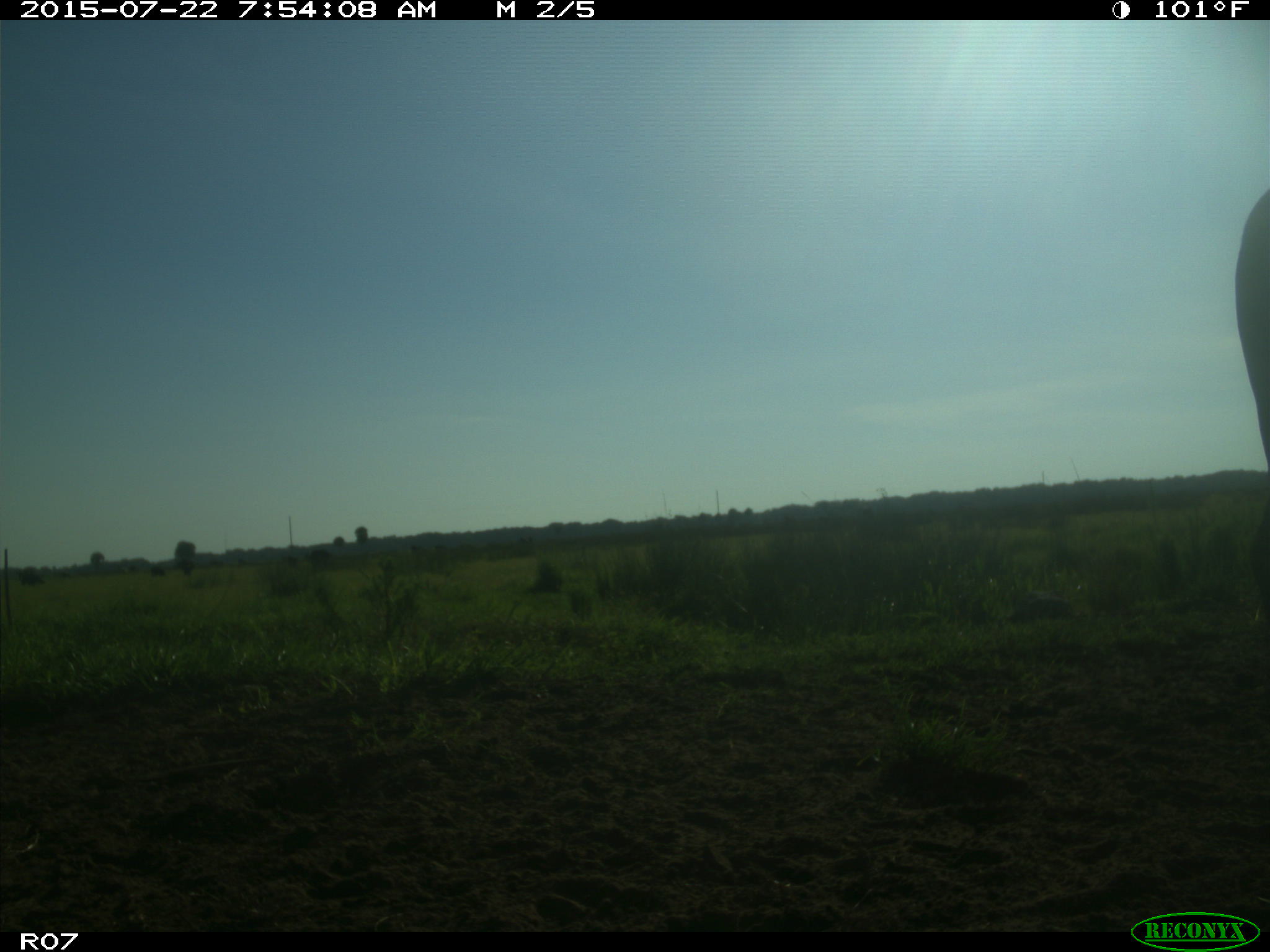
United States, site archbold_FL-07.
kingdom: Animalia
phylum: Chordata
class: Mammalia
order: Artiodactyla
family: Cervidae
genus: Odocoileus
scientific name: Odocoileus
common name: deer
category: unidentified deer